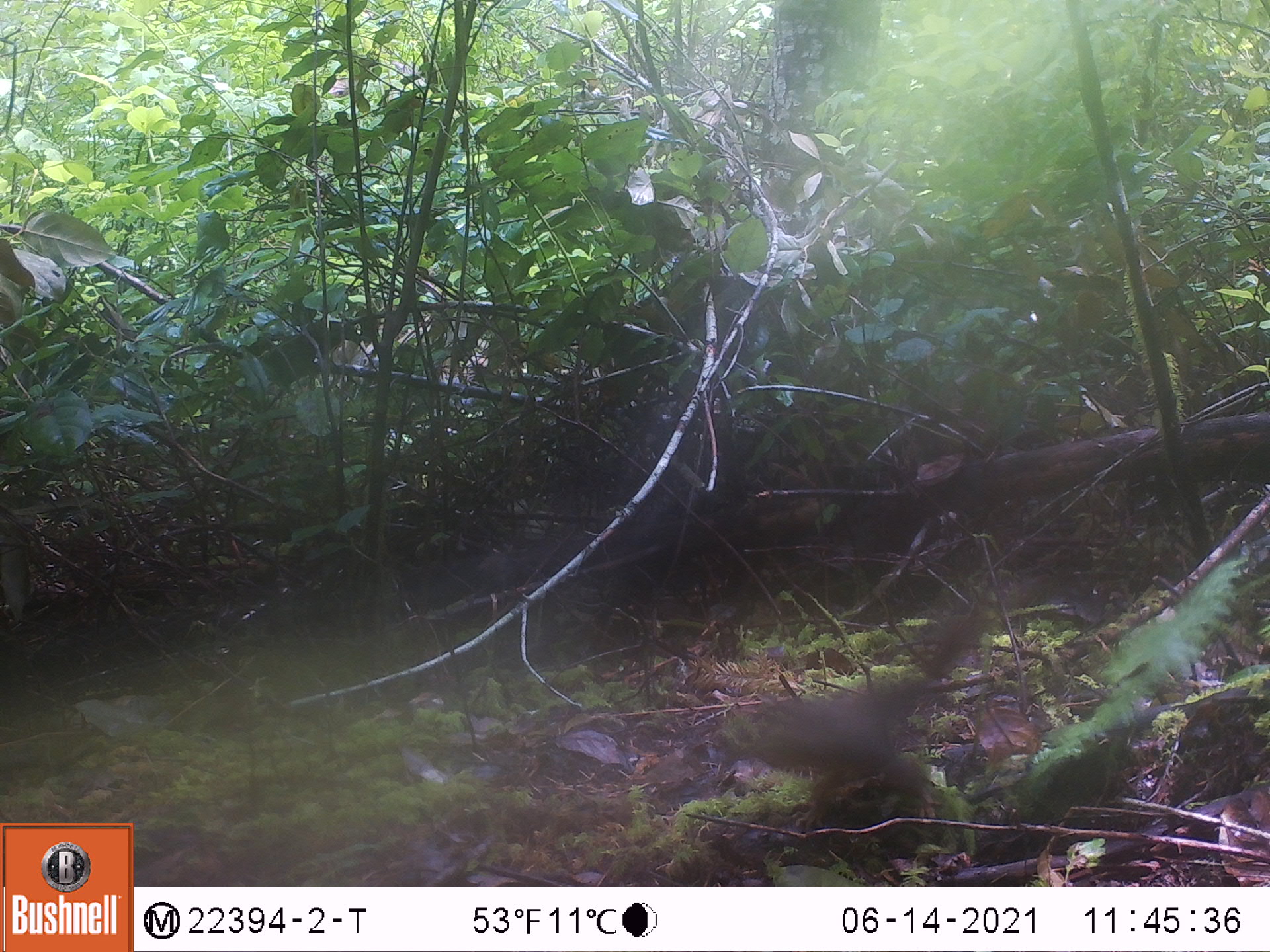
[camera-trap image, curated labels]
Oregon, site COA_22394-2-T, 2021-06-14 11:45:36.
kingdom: Animalia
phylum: Chordata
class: Mammalia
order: Rodentia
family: Sciuridae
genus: Tamiasciurus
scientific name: Tamiasciurus douglasii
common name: douglas squirrel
Douglas squirrel (Tamiasciurus douglasii).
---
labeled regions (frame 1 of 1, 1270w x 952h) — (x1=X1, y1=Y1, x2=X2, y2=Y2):
douglas squirrel: (x1=691, y1=564, x2=1030, y2=841)